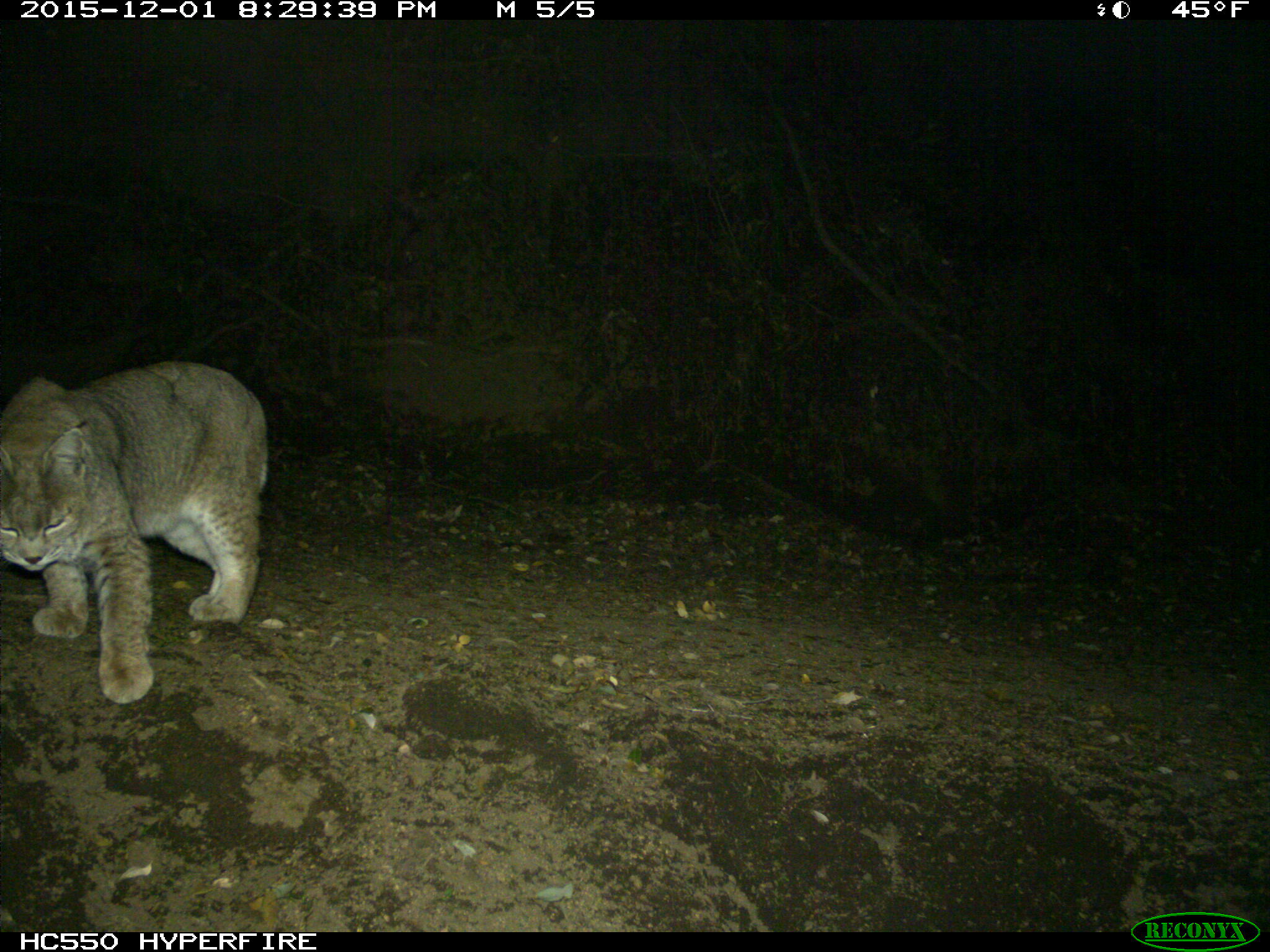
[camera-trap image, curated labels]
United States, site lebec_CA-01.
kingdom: Animalia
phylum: Chordata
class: Mammalia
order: Carnivora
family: Felidae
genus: Lynx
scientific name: Lynx rufus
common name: bobcat